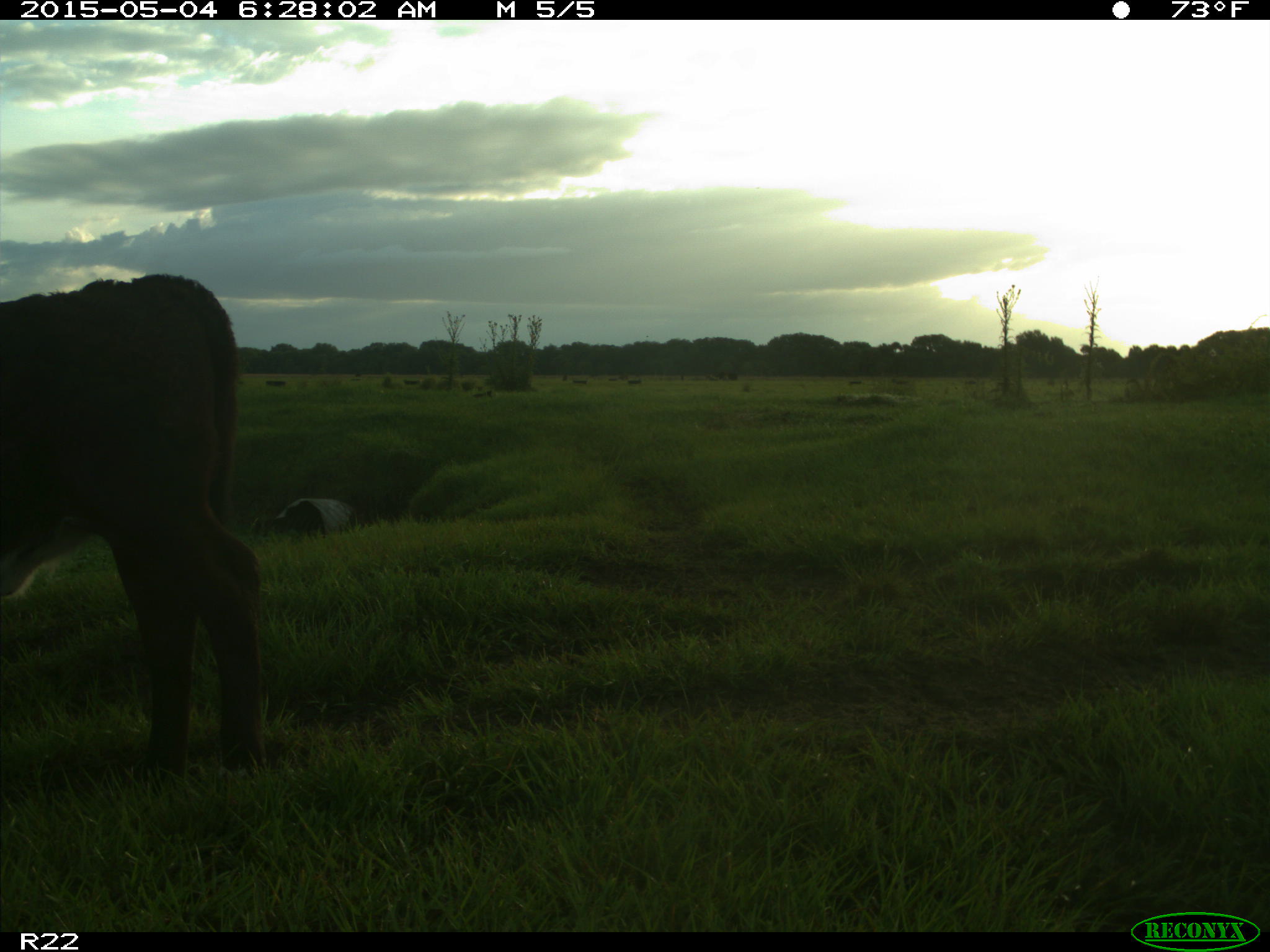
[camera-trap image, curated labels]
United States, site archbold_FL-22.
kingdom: Animalia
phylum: Chordata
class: Mammalia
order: Artiodactyla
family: Bovidae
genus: Bos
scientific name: Bos taurus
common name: domestic cow